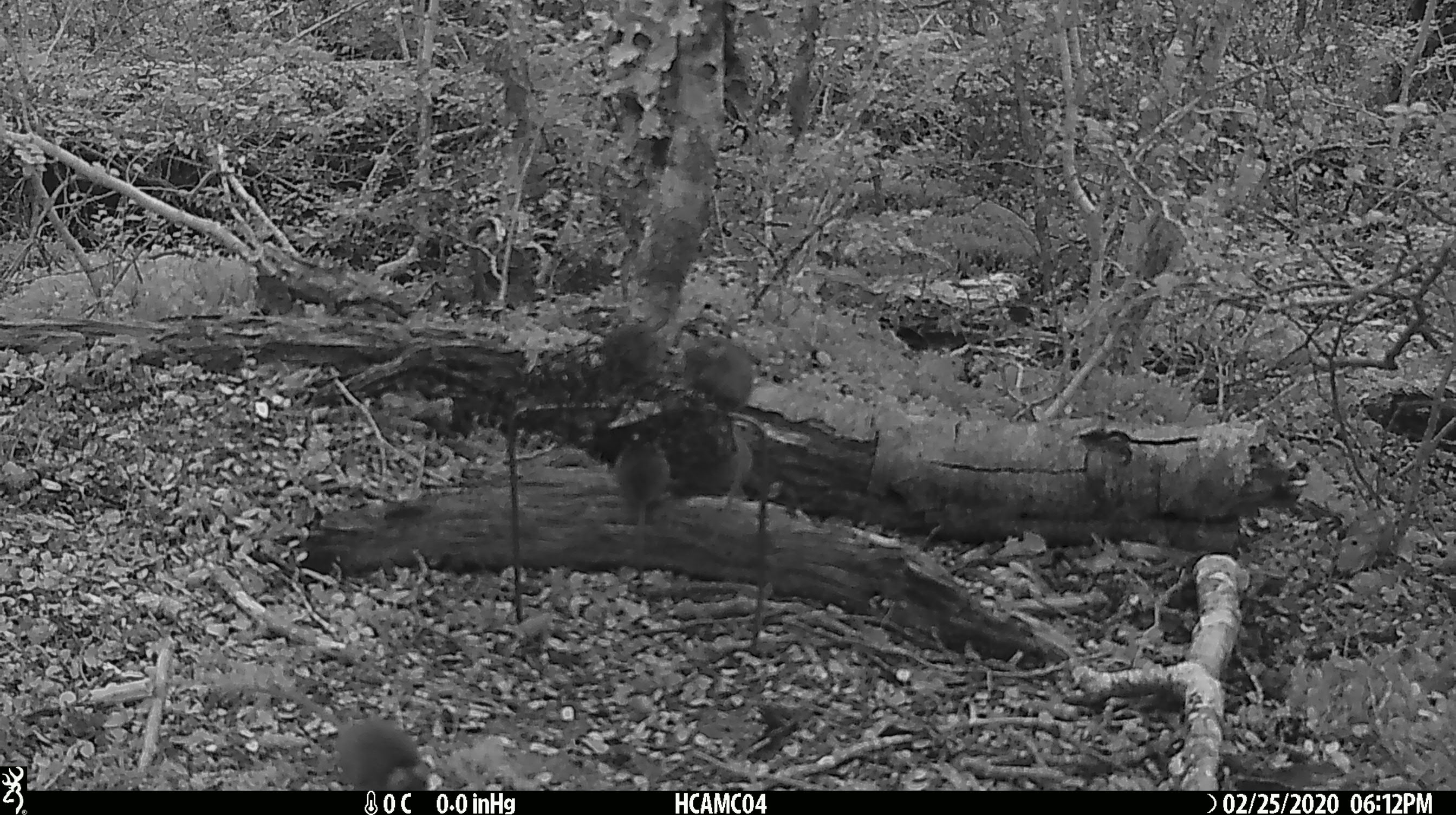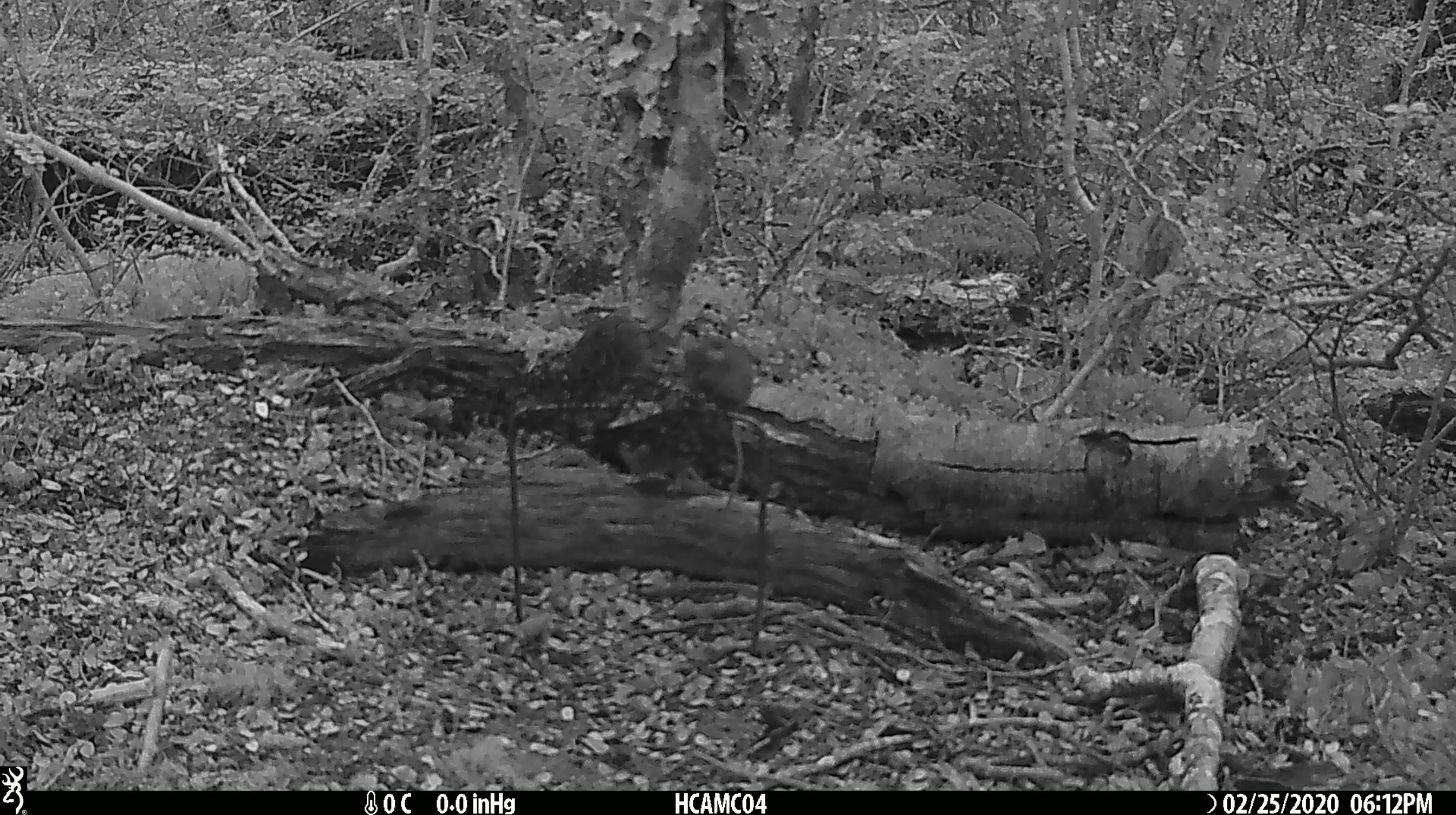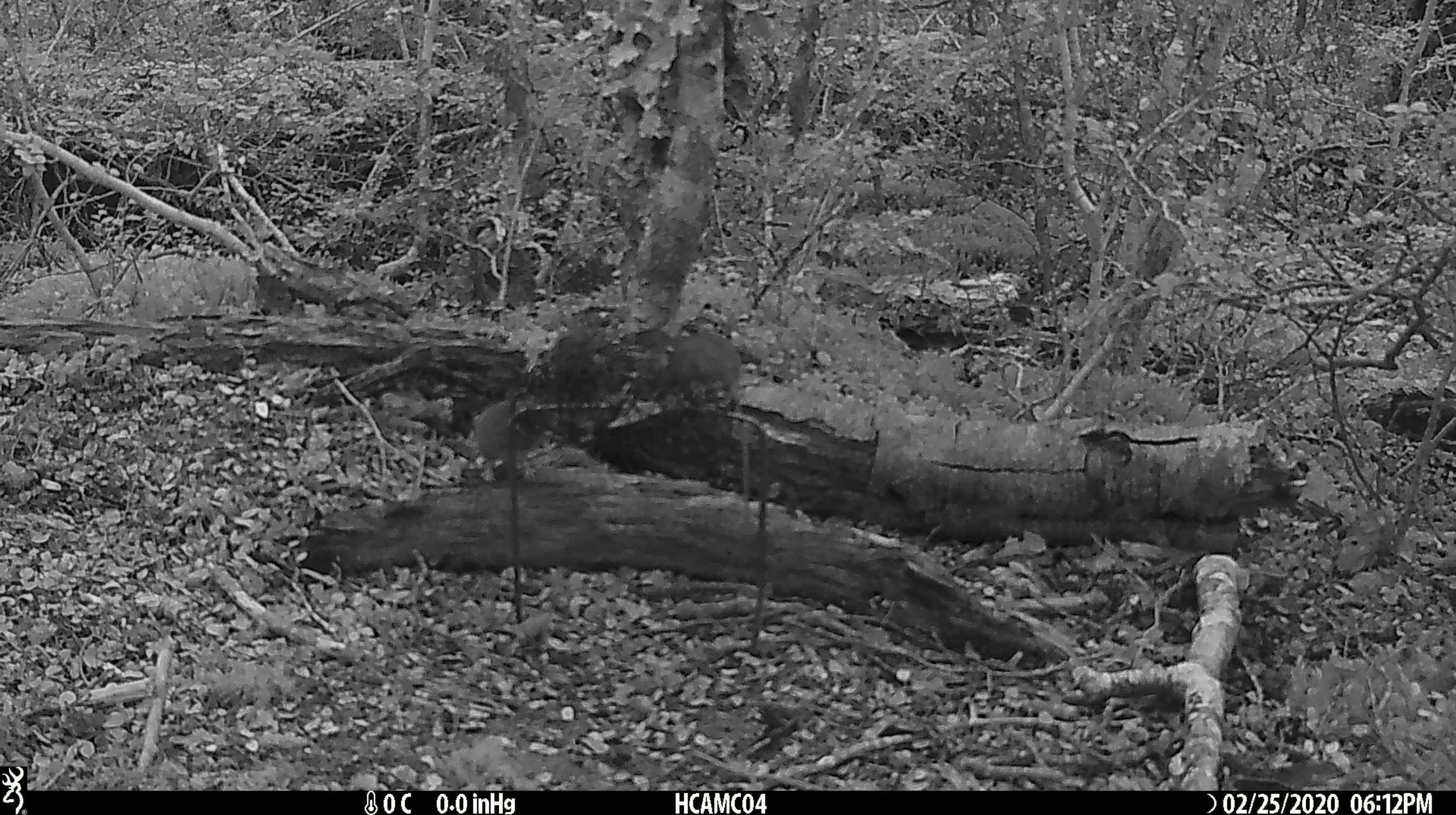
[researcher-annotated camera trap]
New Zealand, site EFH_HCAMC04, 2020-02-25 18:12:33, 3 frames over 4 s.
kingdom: Animalia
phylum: Chordata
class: Mammalia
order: Rodentia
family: Muridae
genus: Mus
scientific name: Mus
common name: mouse